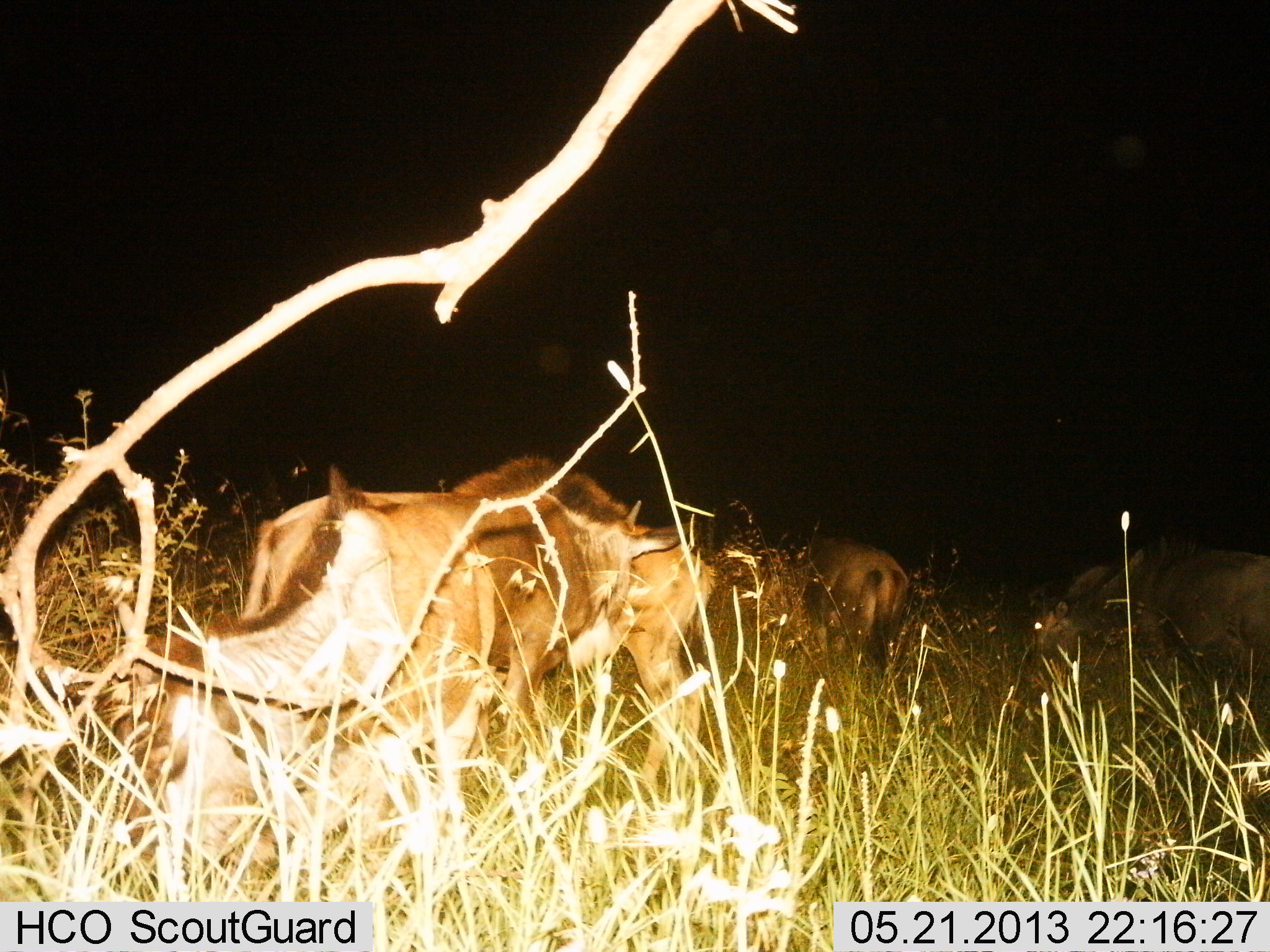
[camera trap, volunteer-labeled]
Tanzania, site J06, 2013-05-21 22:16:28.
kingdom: Animalia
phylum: Chordata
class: Mammalia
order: Artiodactyla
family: Bovidae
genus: Connochaetes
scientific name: Connochaetes taurinus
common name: blue wildebeest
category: wildebeest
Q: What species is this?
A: Wildebeest (blue wildebeest) (Connochaetes taurinus).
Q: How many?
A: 5.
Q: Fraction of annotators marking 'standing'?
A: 60%.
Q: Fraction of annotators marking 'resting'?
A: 10%.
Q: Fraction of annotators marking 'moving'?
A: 20%.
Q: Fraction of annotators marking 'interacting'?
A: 10%.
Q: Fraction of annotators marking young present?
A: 0%.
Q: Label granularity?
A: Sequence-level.